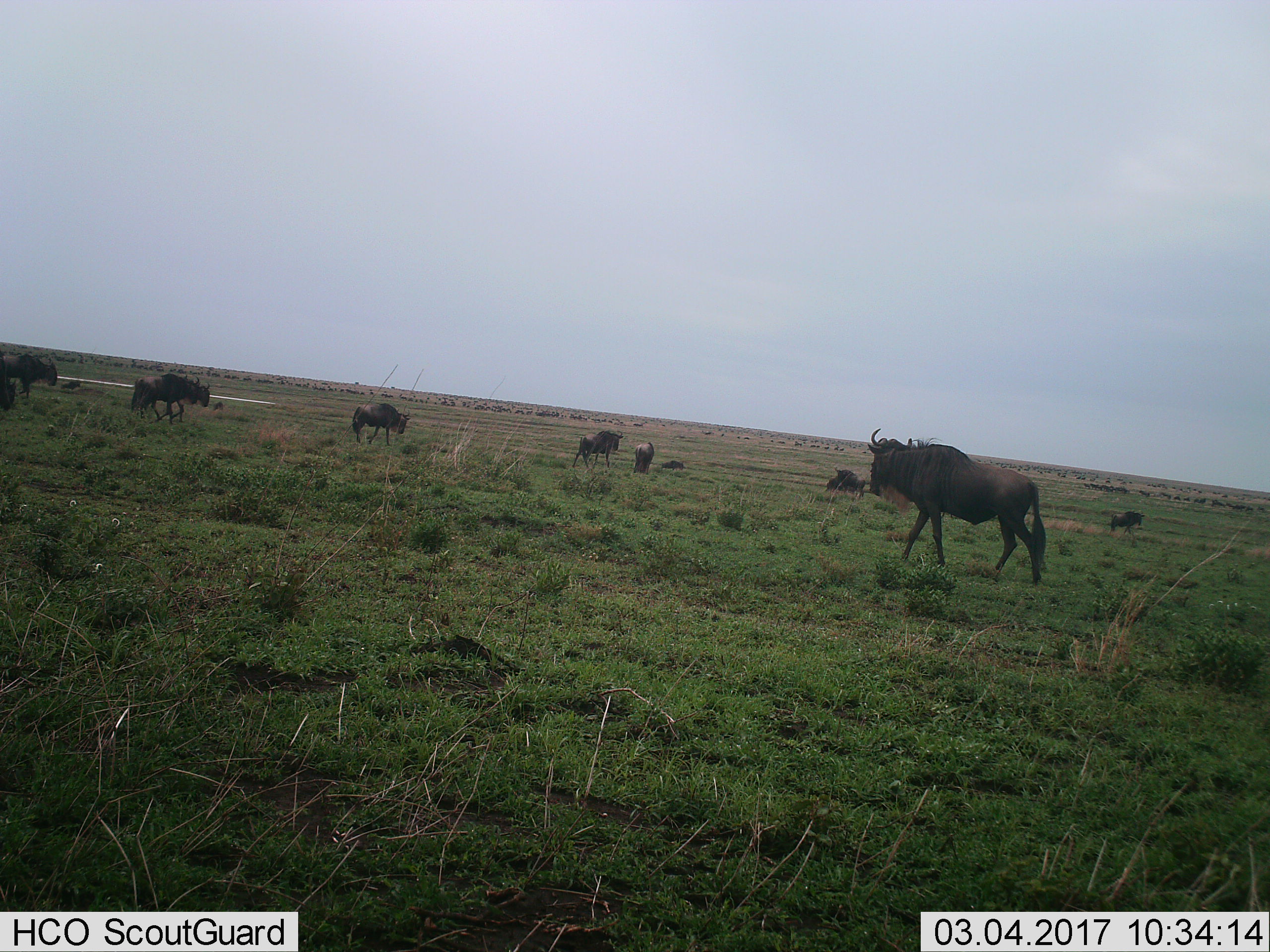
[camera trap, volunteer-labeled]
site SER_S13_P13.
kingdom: Animalia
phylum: Chordata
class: Mammalia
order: Artiodactyla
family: Bovidae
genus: Connochaetes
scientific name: Connochaetes taurinus taurinus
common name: blue wildebeest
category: wildebeestblue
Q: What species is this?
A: Wildebeestblue (blue wildebeest) (Connochaetes taurinus taurinus).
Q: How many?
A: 11-50.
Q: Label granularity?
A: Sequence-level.